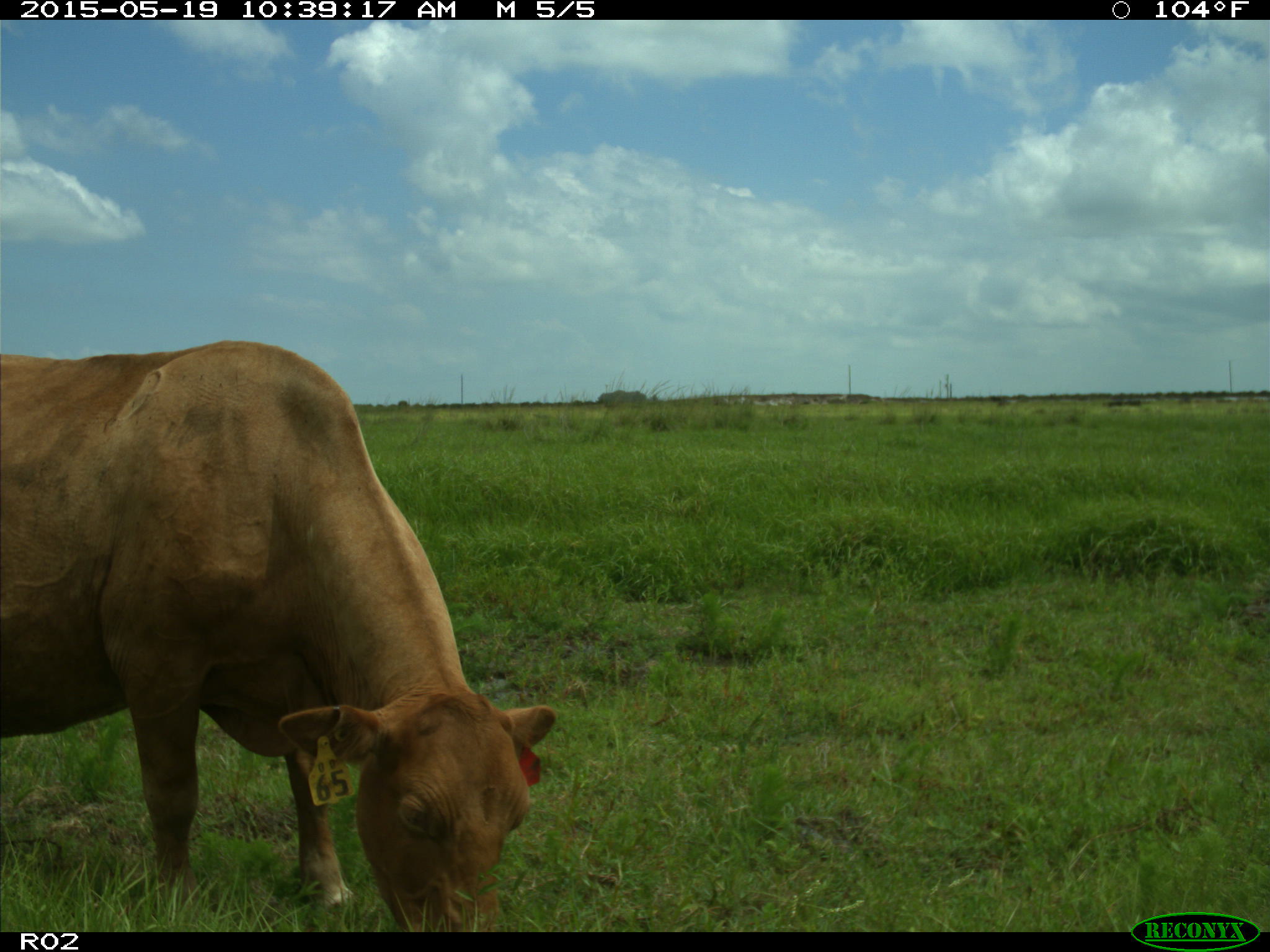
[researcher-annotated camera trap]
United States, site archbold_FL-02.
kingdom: Animalia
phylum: Chordata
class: Mammalia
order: Artiodactyla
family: Bovidae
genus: Bos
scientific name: Bos taurus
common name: domestic cow